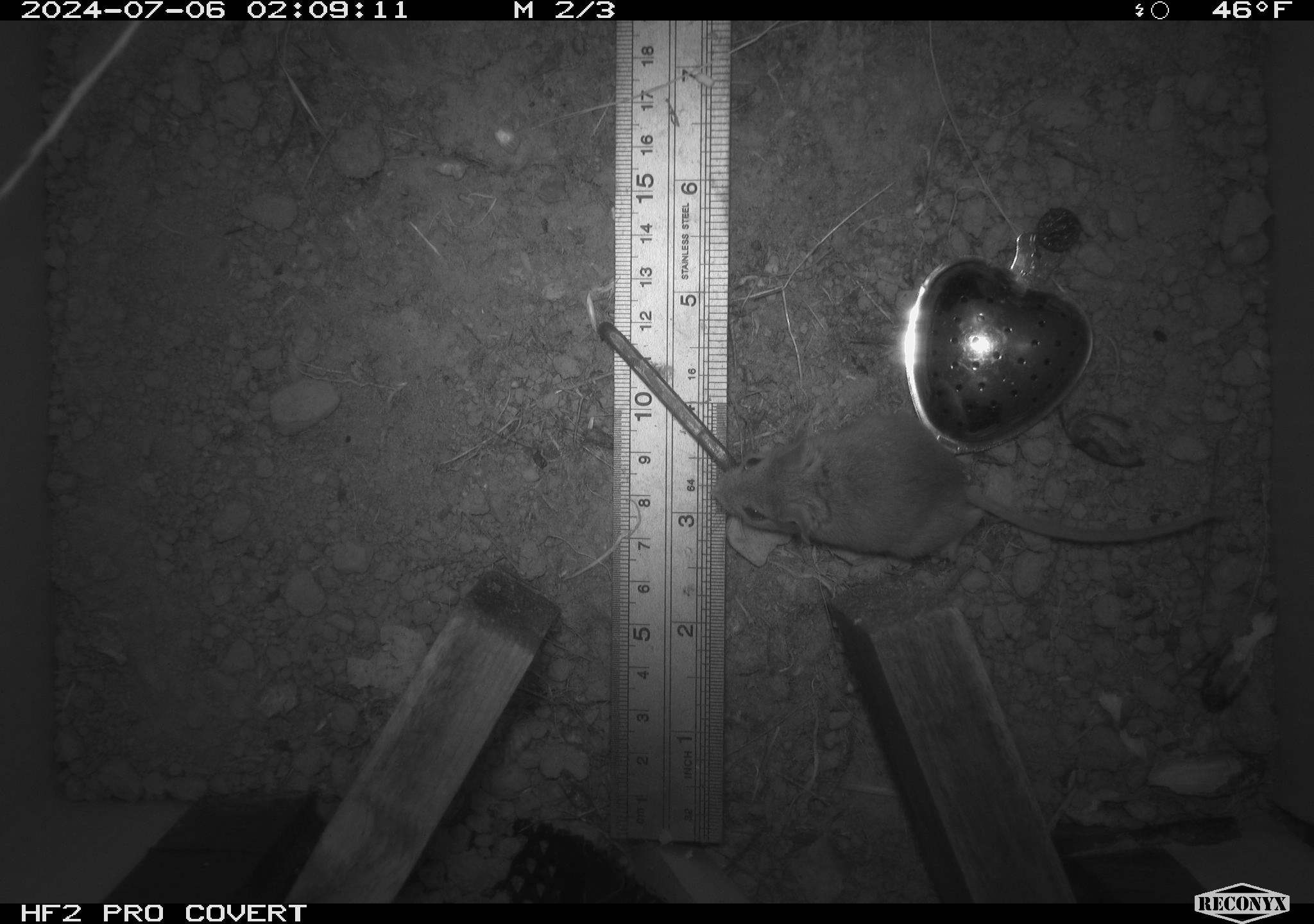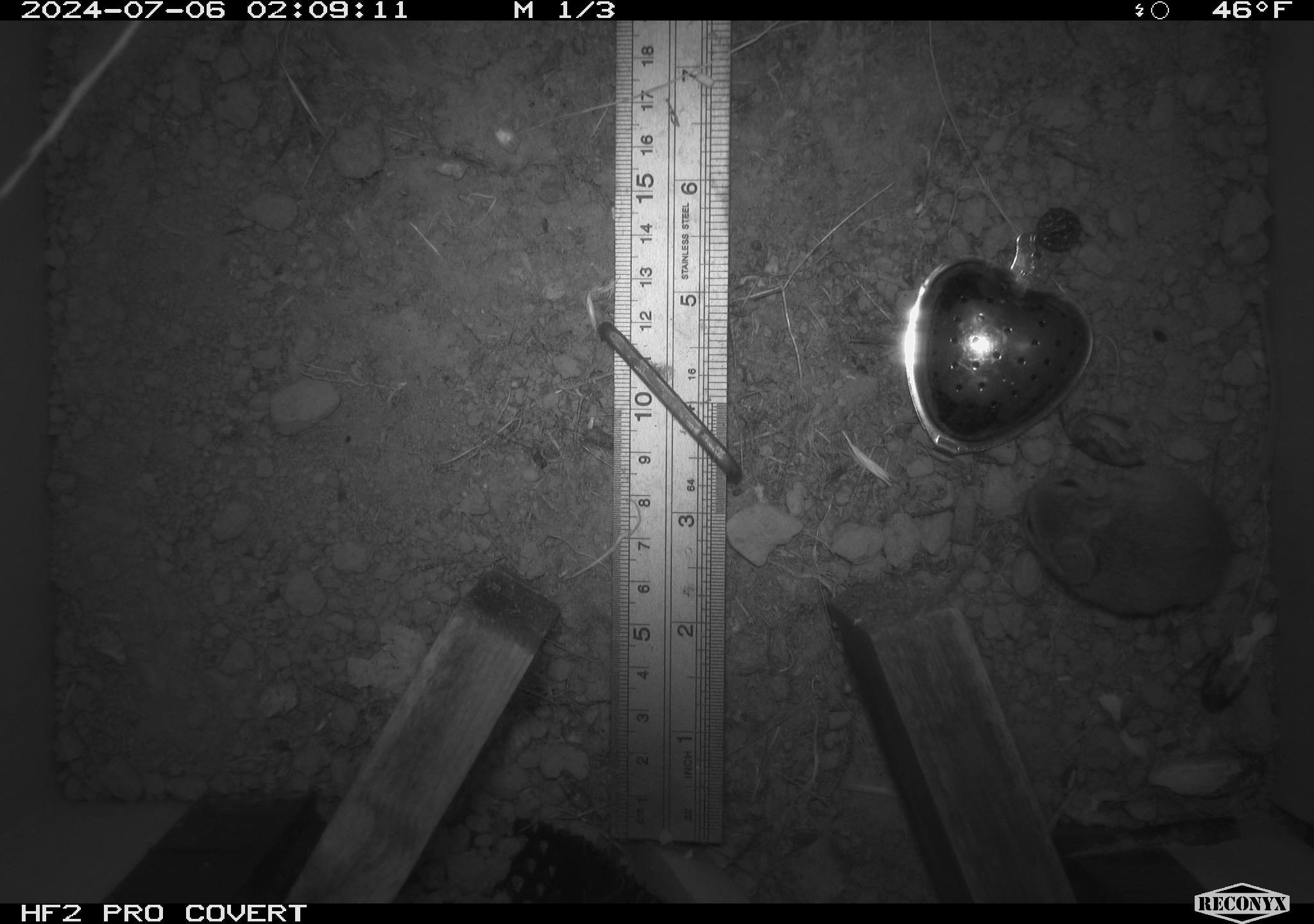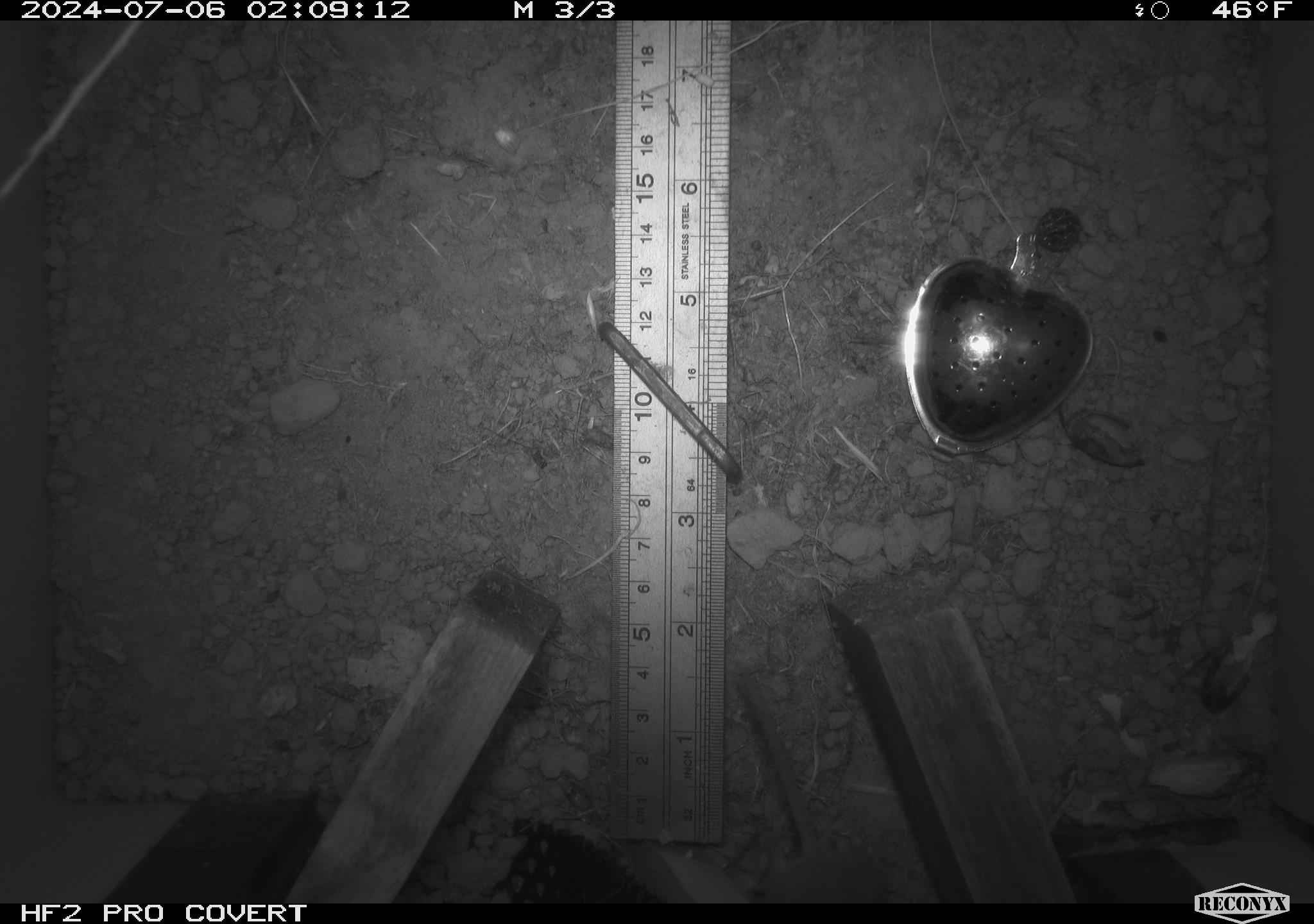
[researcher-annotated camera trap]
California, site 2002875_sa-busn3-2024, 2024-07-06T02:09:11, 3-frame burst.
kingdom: Animalia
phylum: Chordata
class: Mammalia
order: Rodentia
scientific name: Rodentia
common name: mouse species